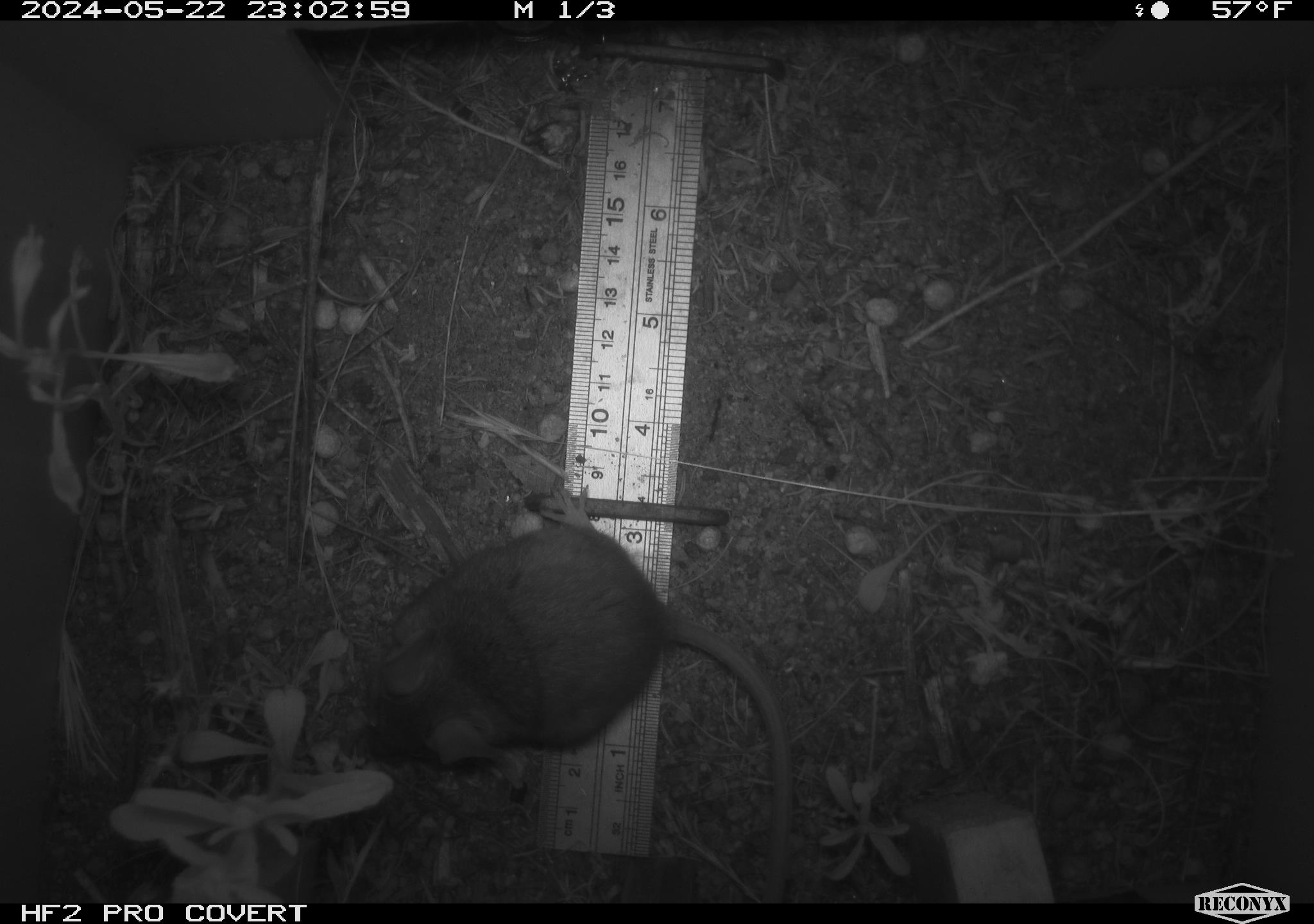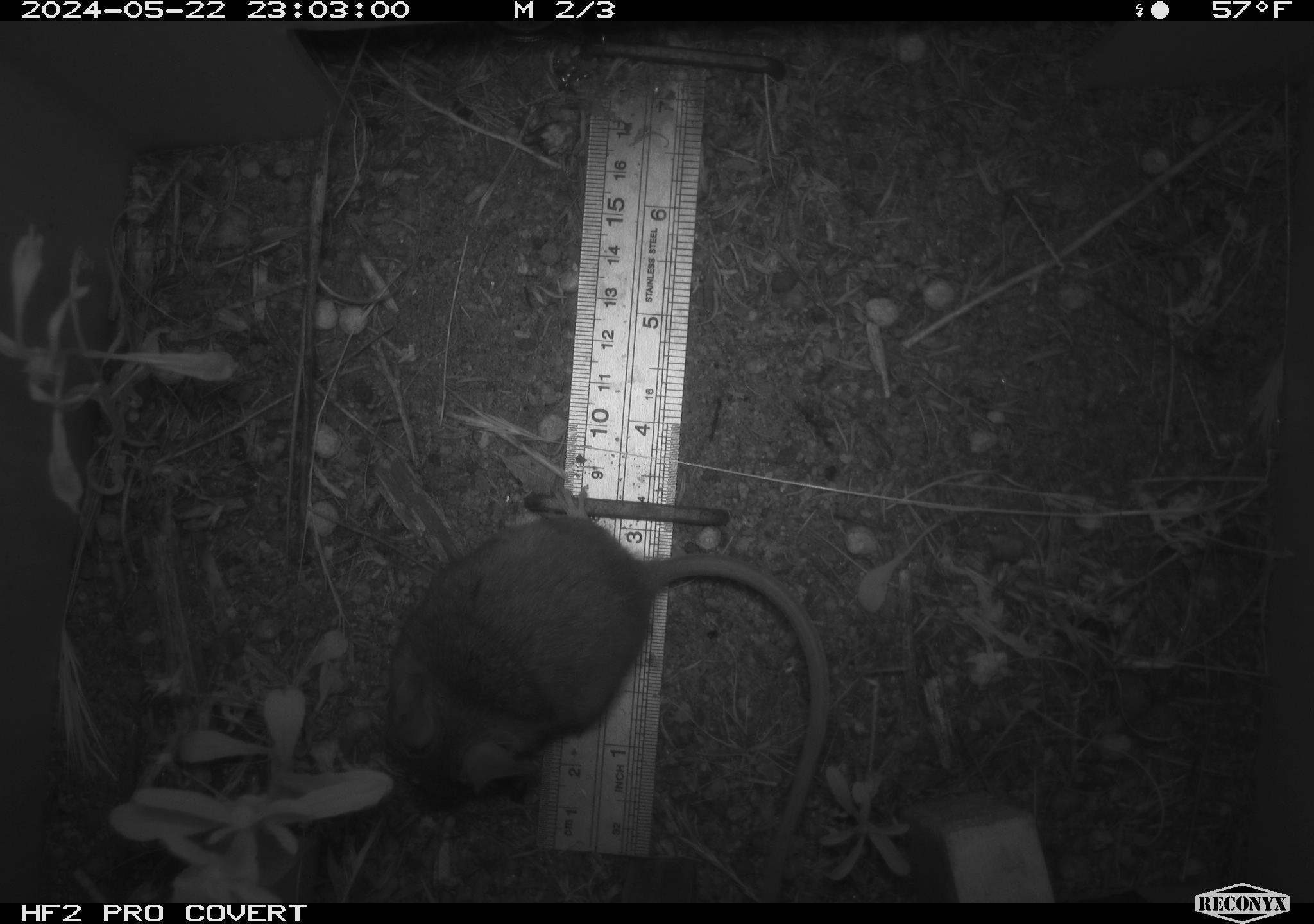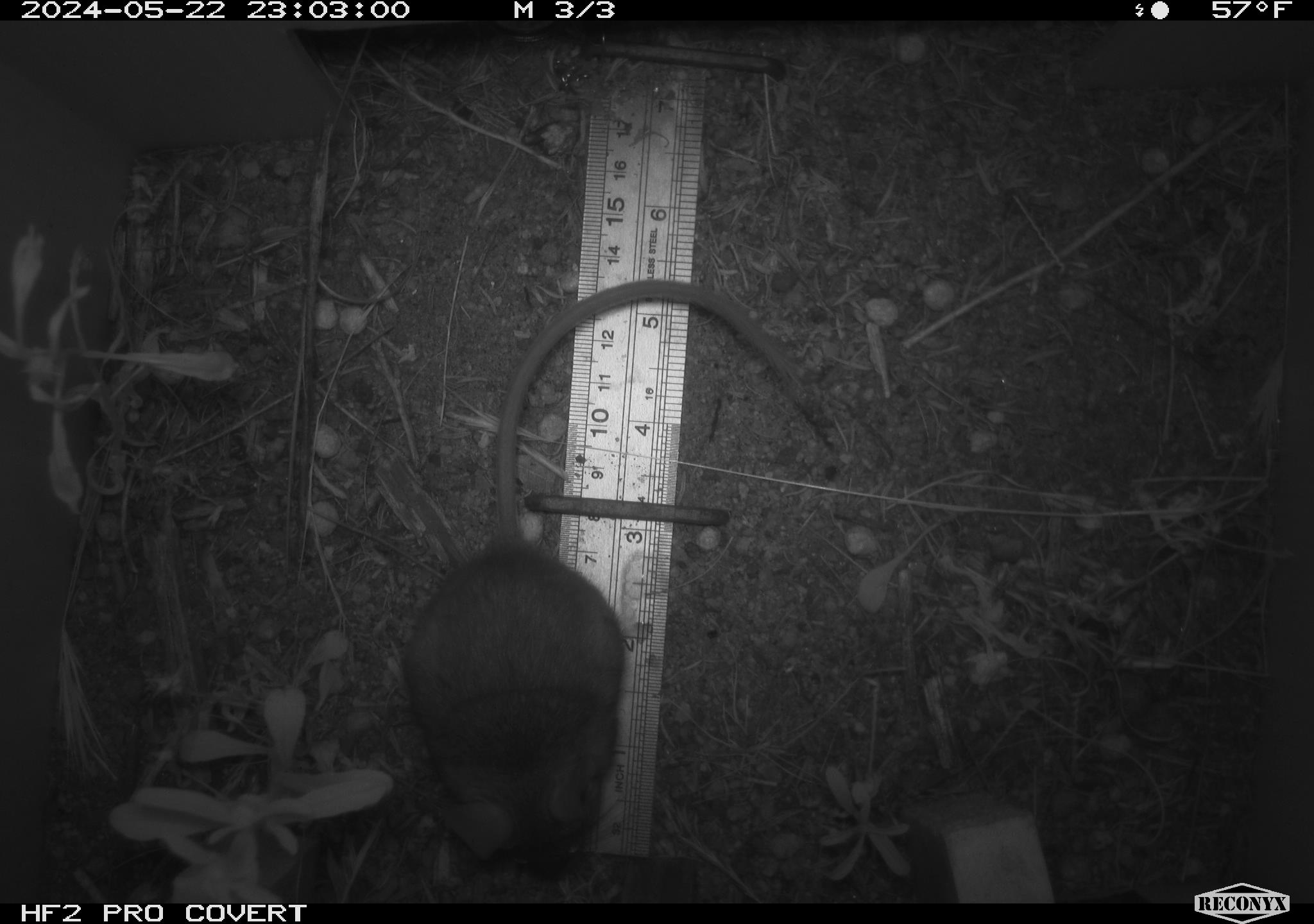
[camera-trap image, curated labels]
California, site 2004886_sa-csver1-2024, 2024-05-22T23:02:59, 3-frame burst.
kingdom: Animalia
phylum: Chordata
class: Mammalia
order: Rodentia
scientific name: Rodentia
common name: rodent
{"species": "rodent (Rodentia)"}